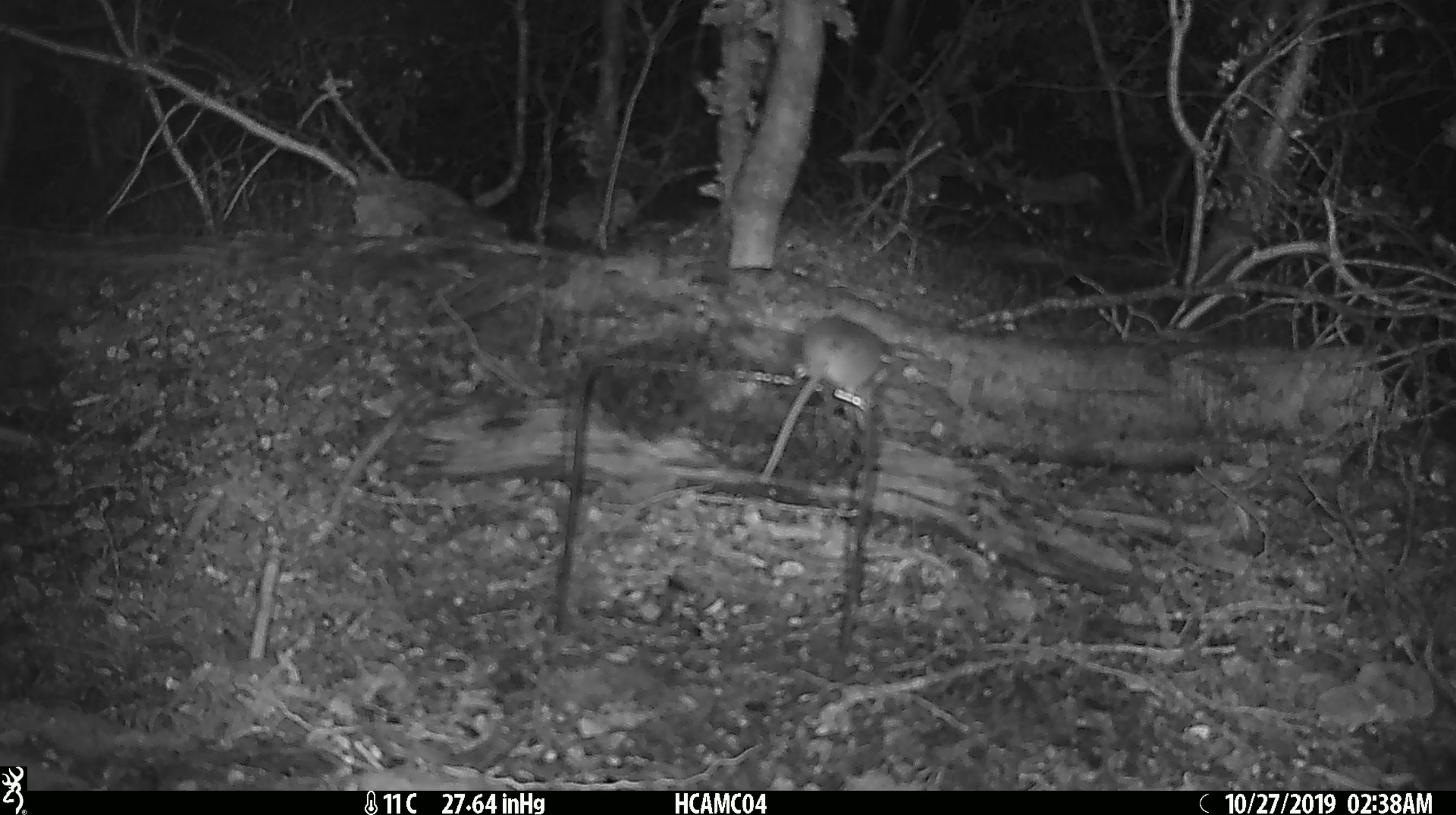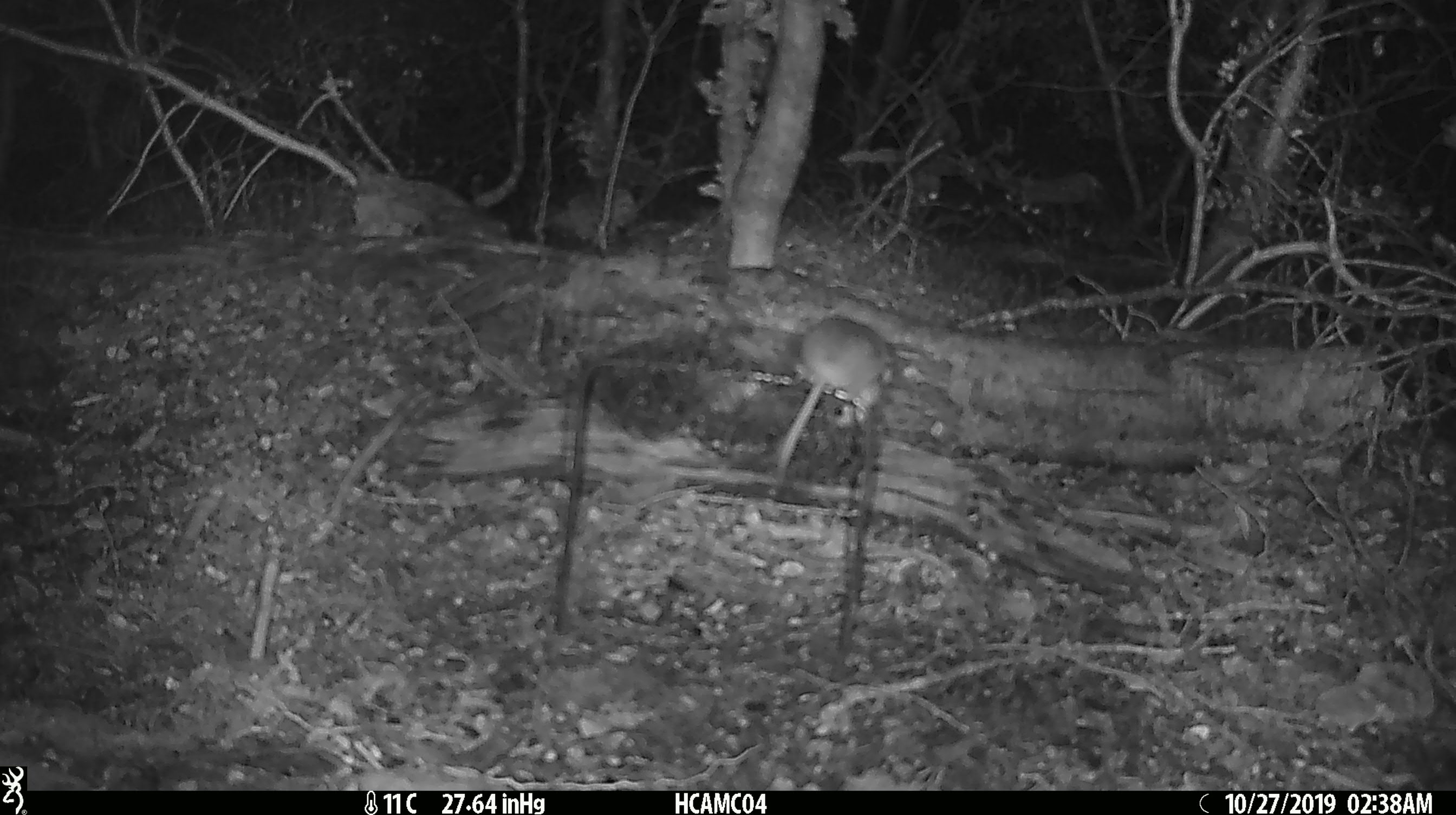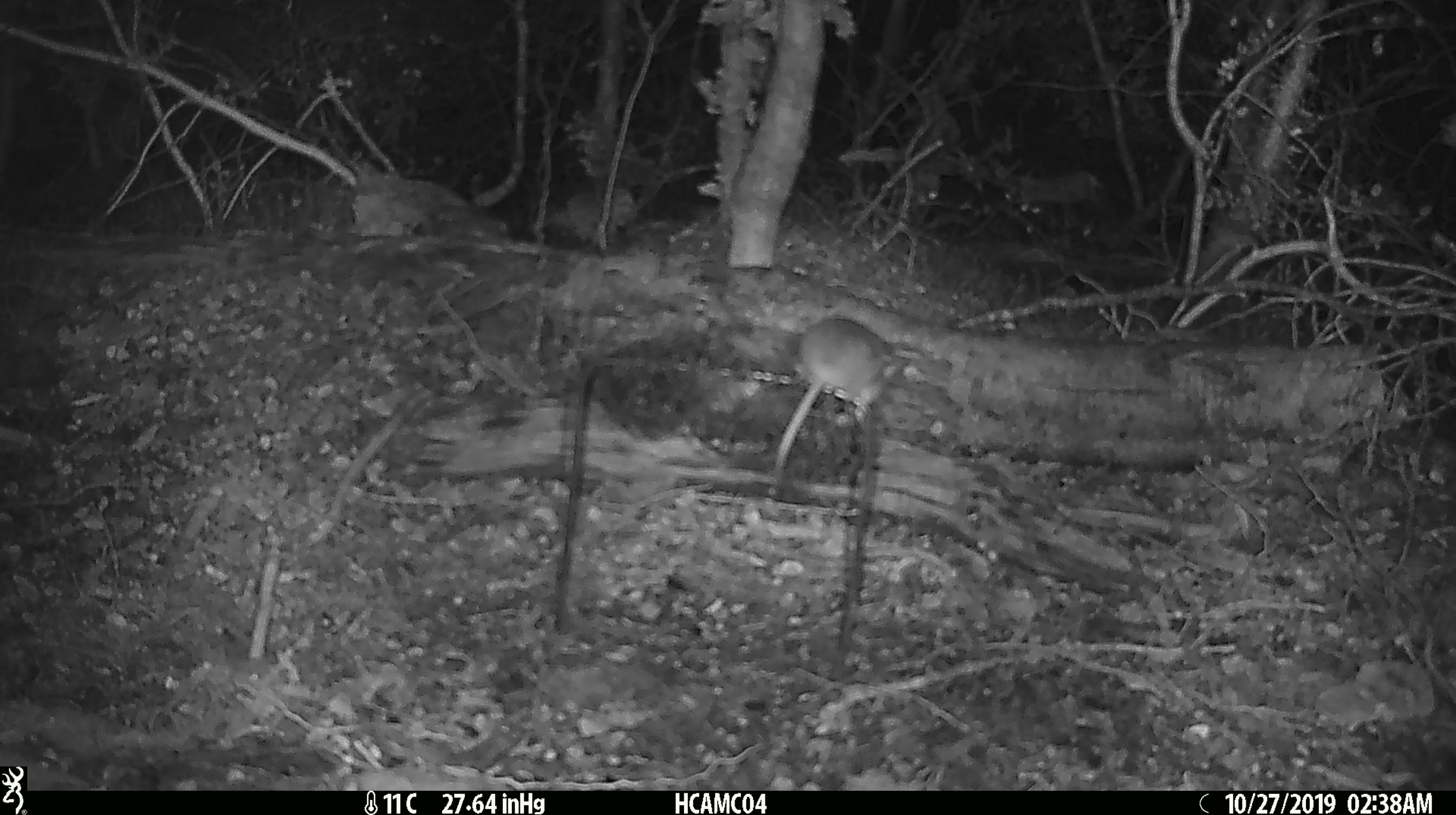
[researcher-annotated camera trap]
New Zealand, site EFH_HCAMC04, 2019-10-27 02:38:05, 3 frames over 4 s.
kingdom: Animalia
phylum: Chordata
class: Mammalia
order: Rodentia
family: Muridae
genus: Mus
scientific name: Mus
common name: mouse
Mouse (Mus).